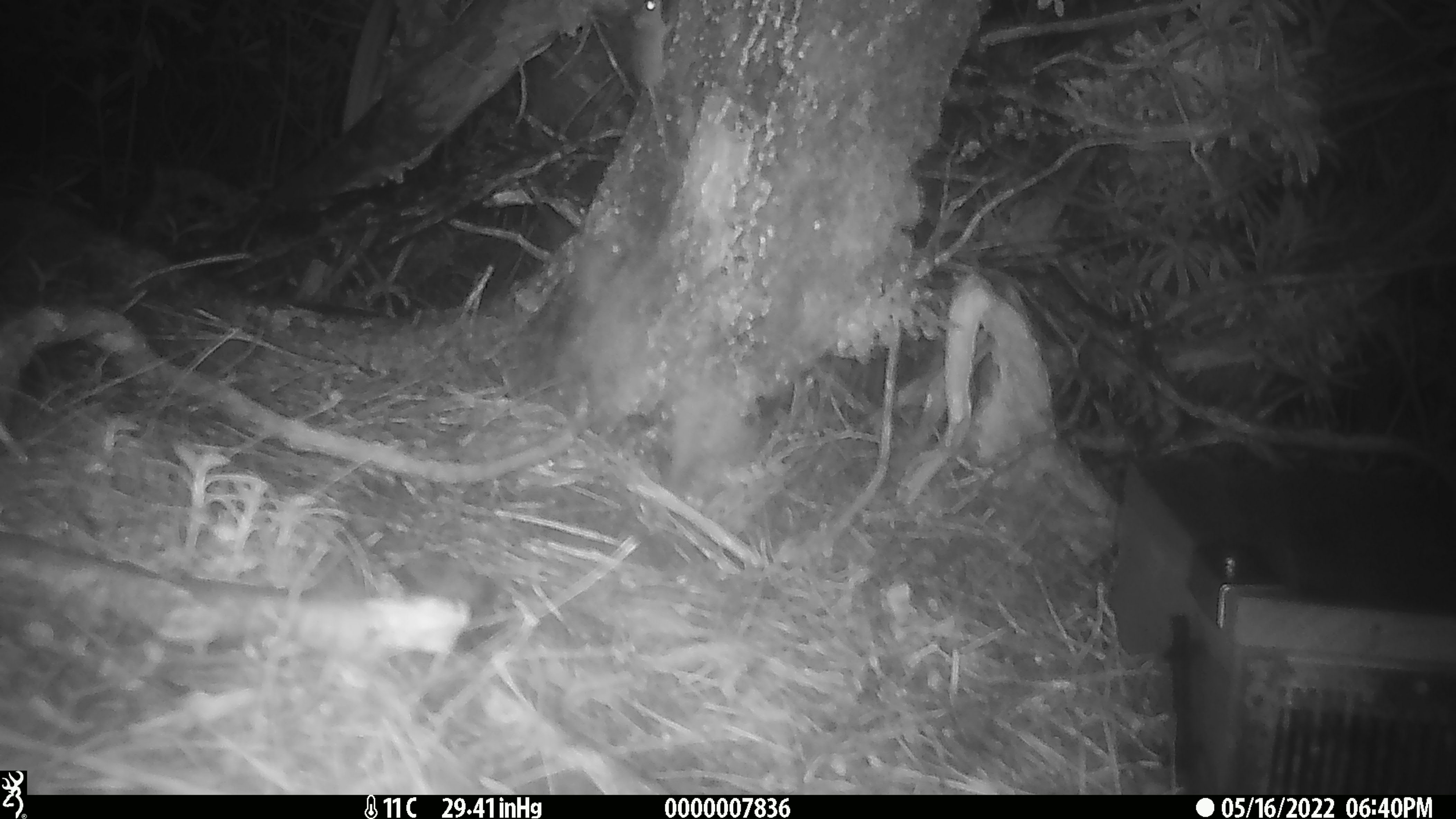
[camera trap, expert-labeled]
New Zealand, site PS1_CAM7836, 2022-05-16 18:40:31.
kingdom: Animalia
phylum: Chordata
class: Mammalia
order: Rodentia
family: Muridae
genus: Mus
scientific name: Mus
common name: mouse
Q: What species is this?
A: Mouse (Mus).